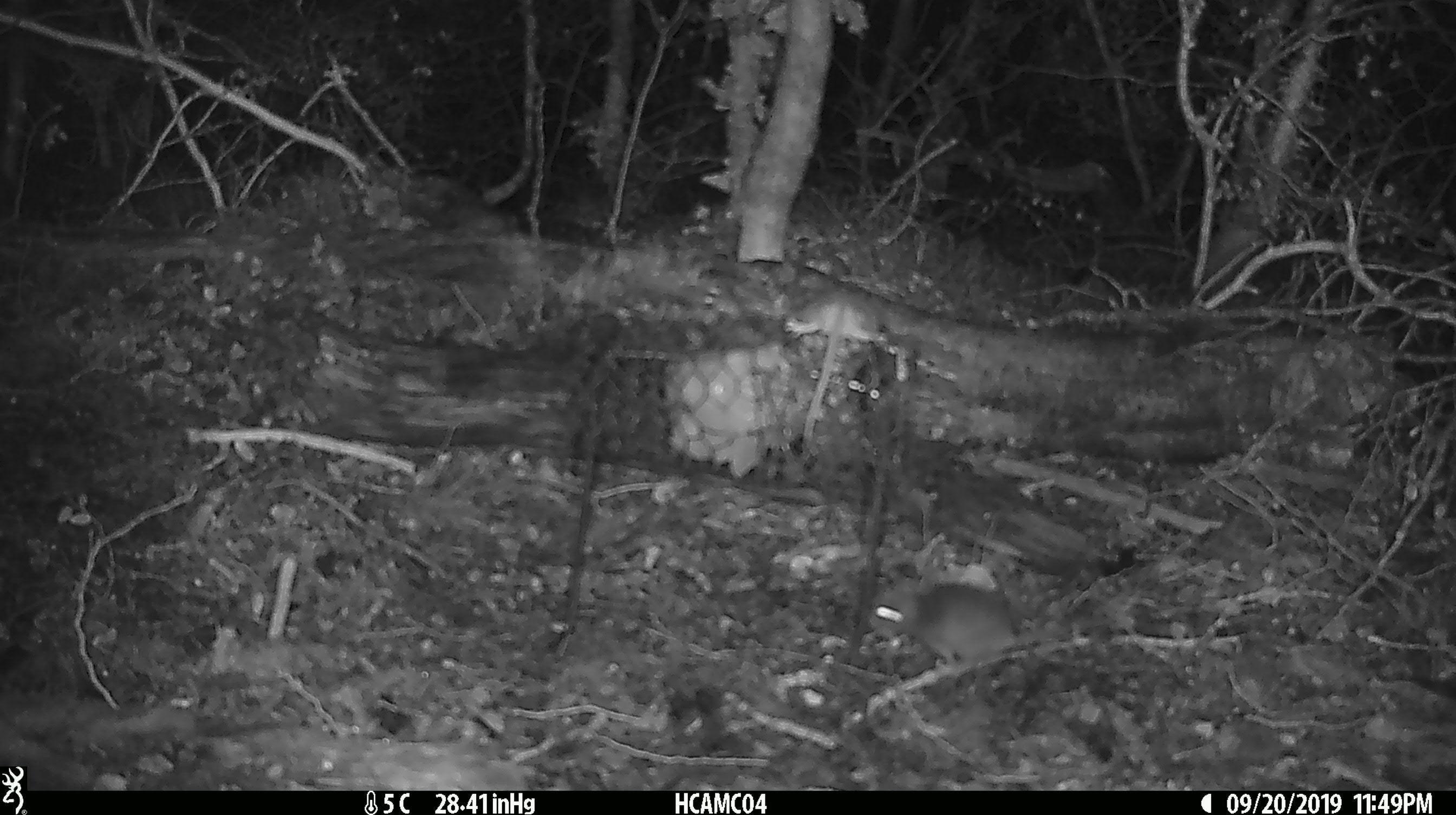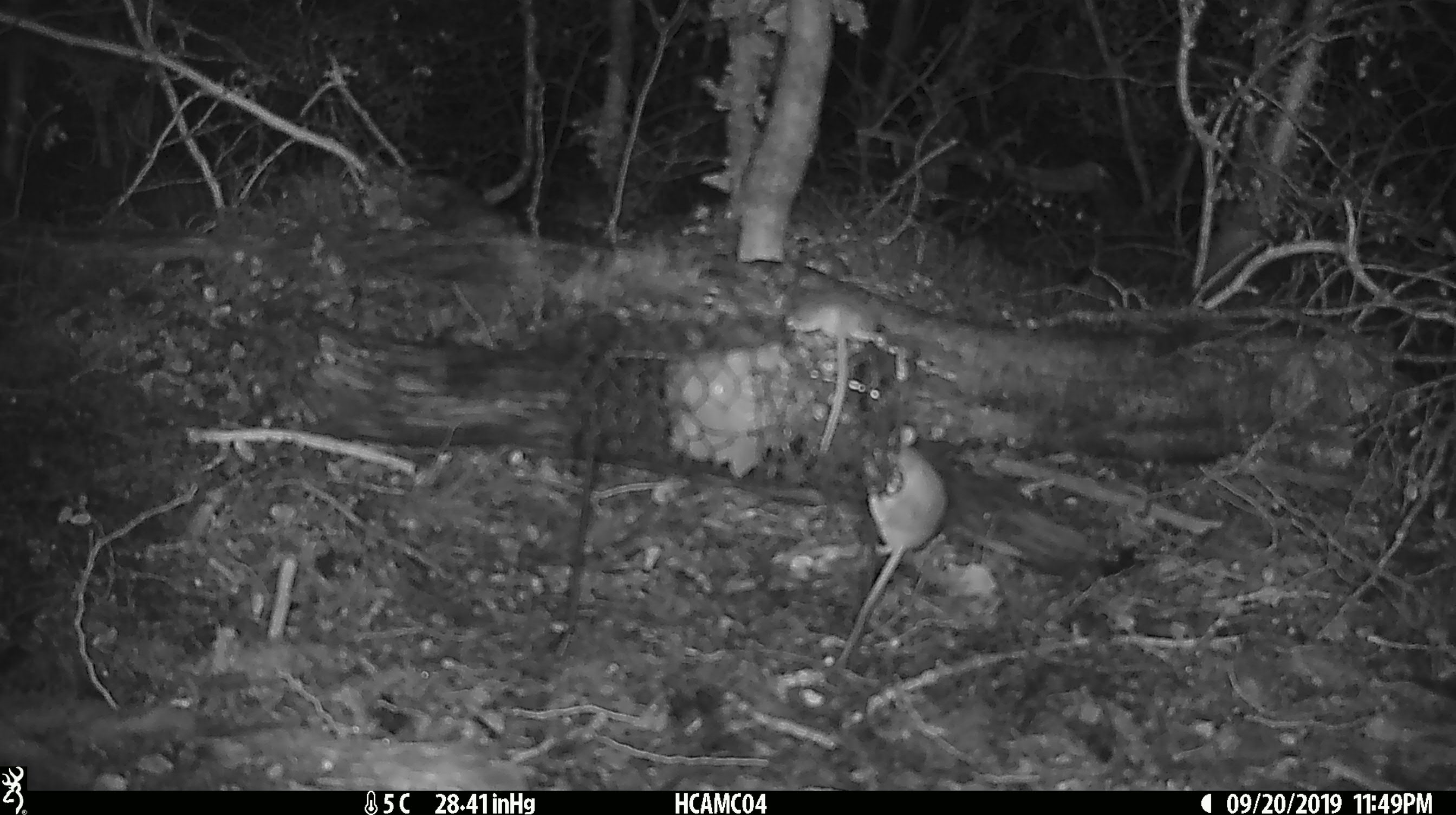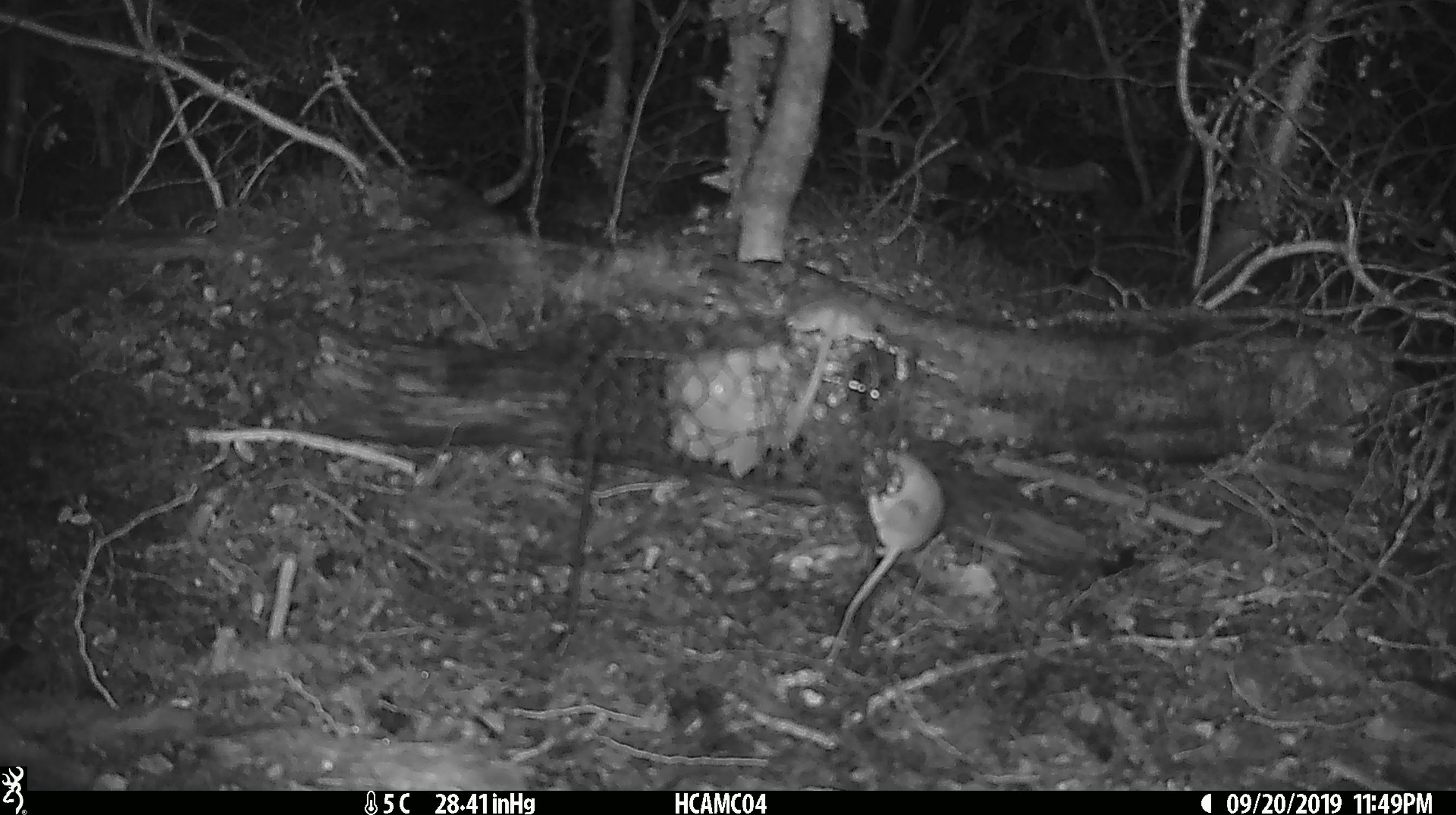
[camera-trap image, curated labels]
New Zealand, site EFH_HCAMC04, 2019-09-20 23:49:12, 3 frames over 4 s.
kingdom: Animalia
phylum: Chordata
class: Mammalia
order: Rodentia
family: Muridae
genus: Mus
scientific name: Mus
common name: mouse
Mouse (Mus).